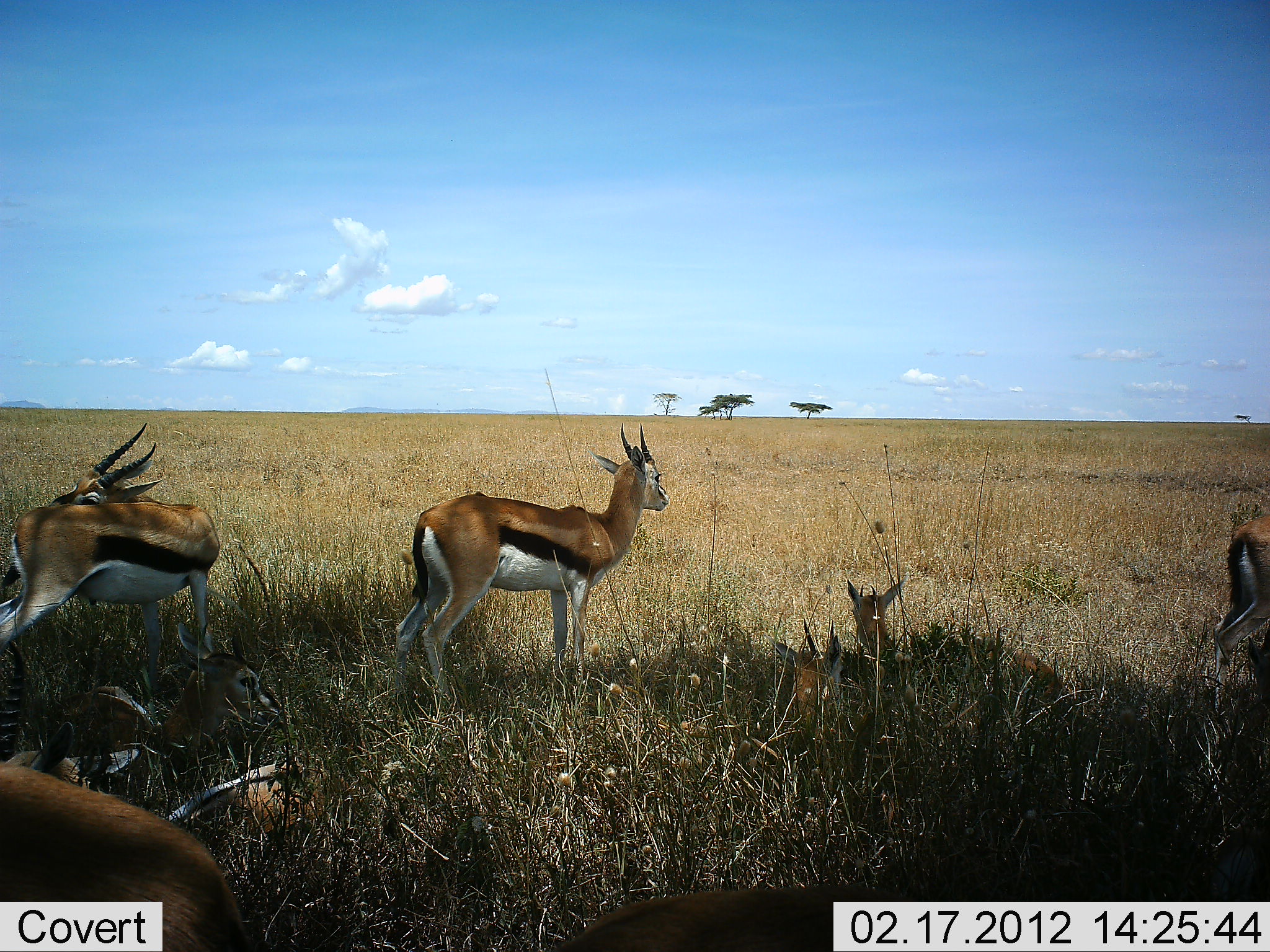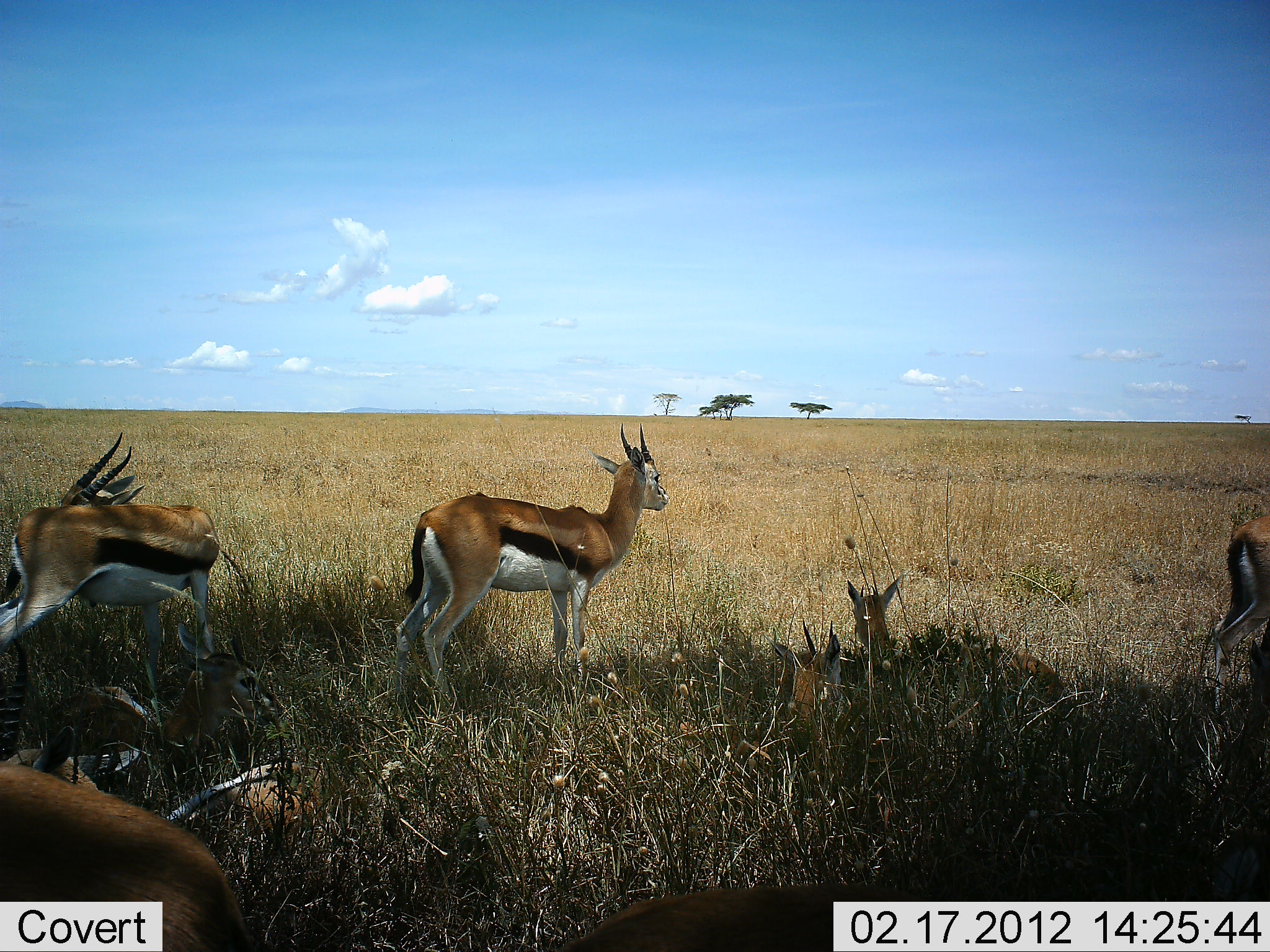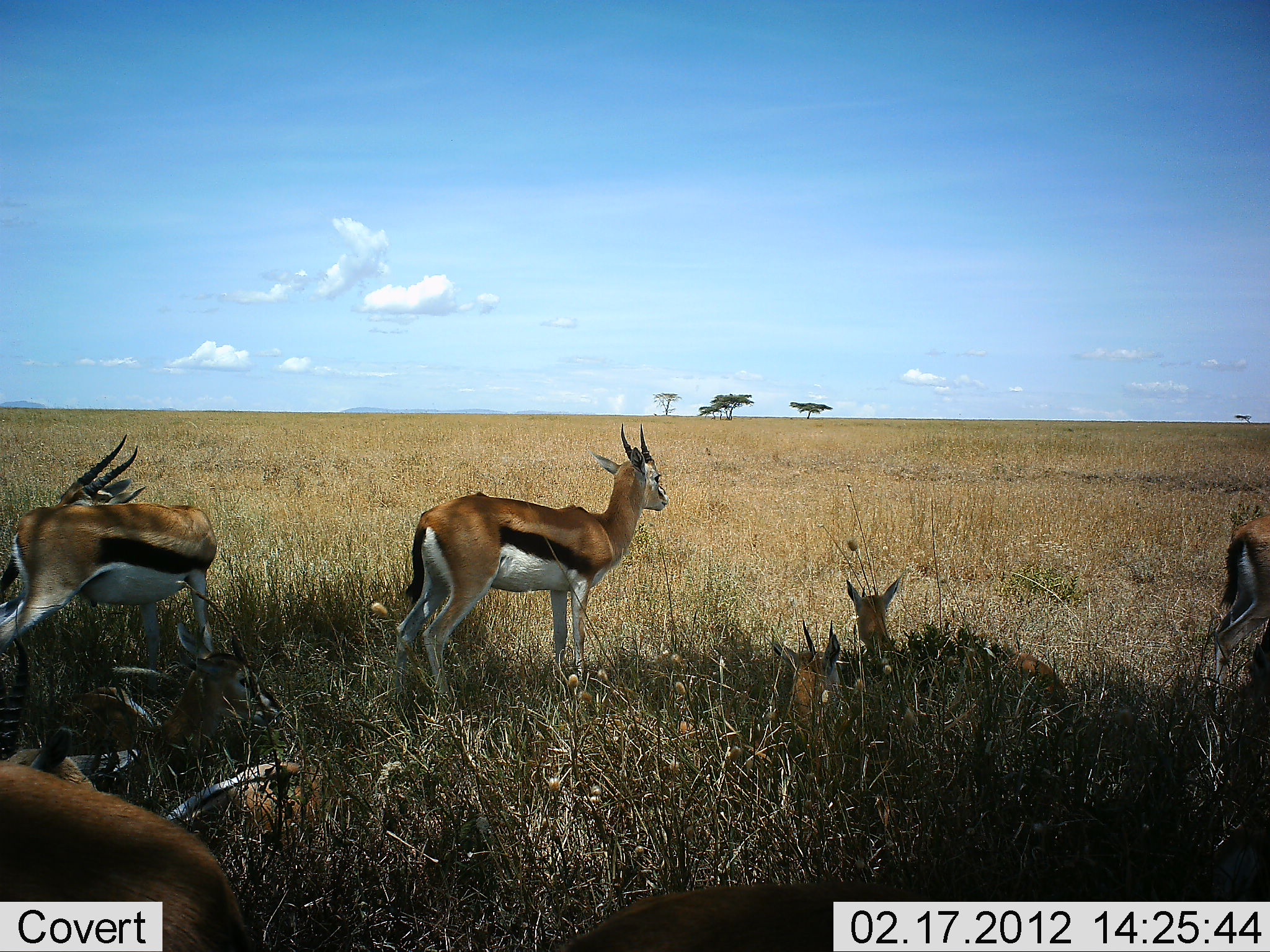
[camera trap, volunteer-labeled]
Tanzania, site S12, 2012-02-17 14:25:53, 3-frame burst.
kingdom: Animalia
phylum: Chordata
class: Mammalia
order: Artiodactyla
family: Bovidae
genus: Eudorcas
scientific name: Eudorcas thomsonii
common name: thomson's gazelle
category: gazellethomsons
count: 7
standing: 86%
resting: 100%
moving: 0%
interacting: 0%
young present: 14%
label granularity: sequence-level